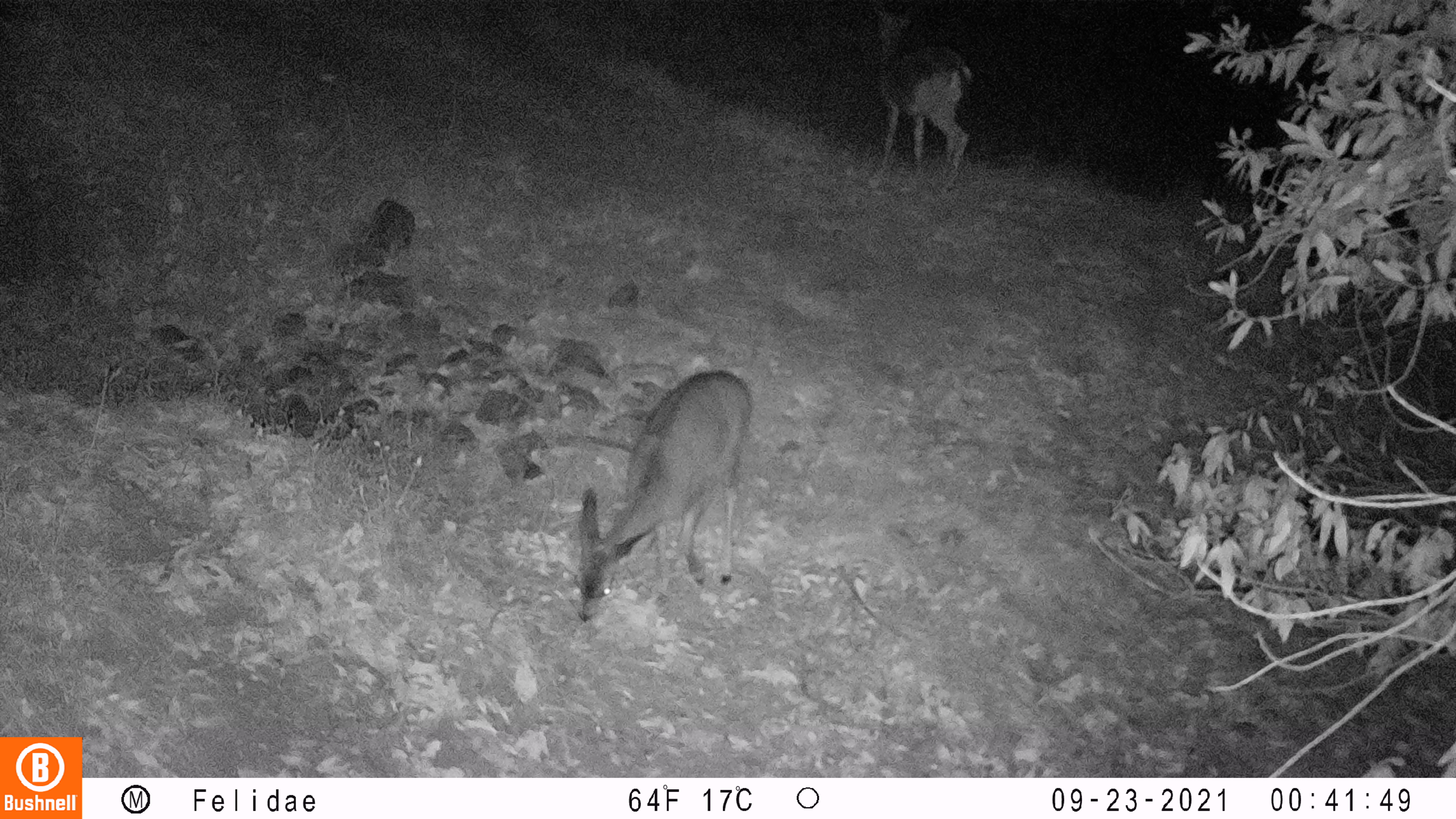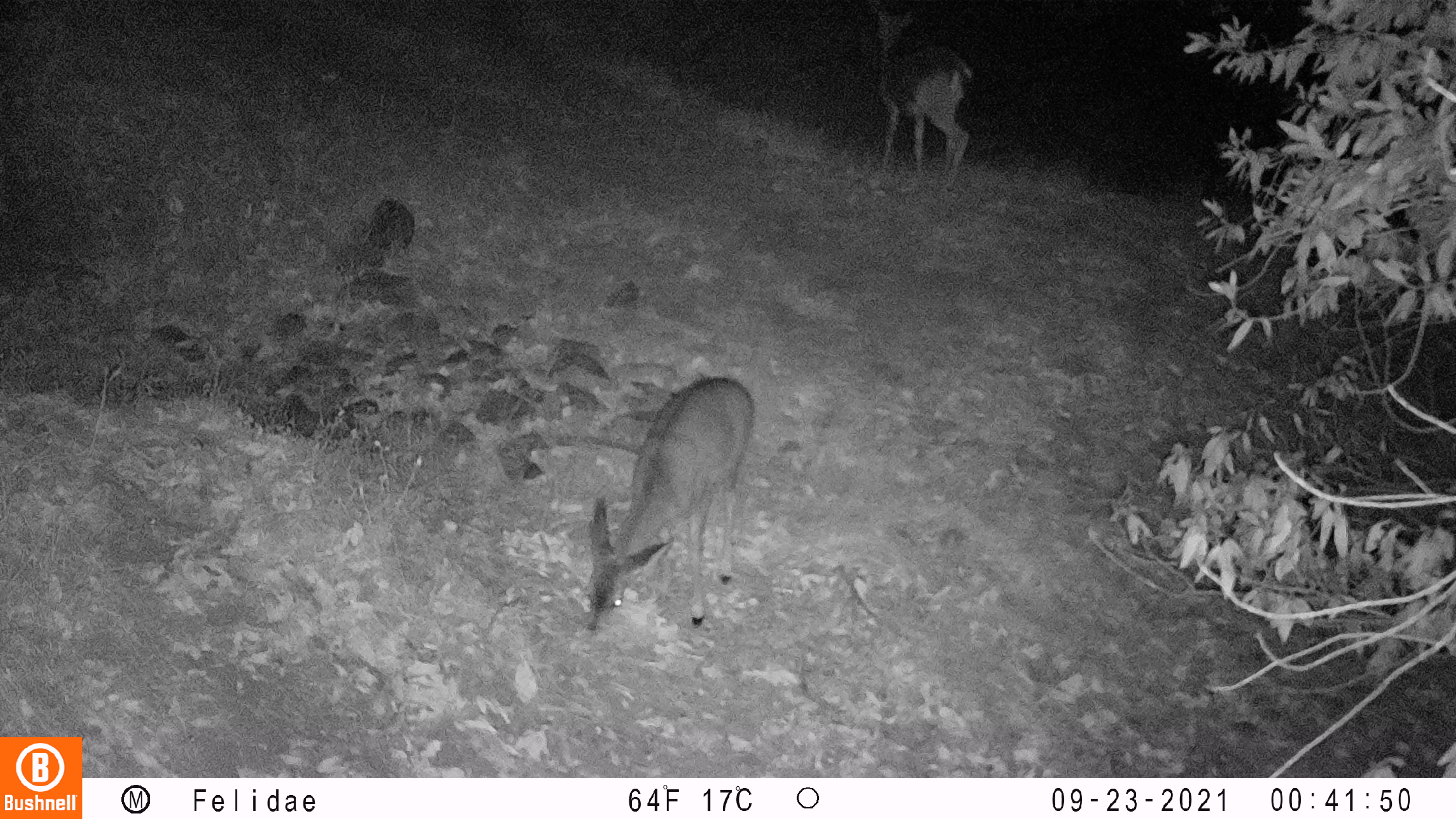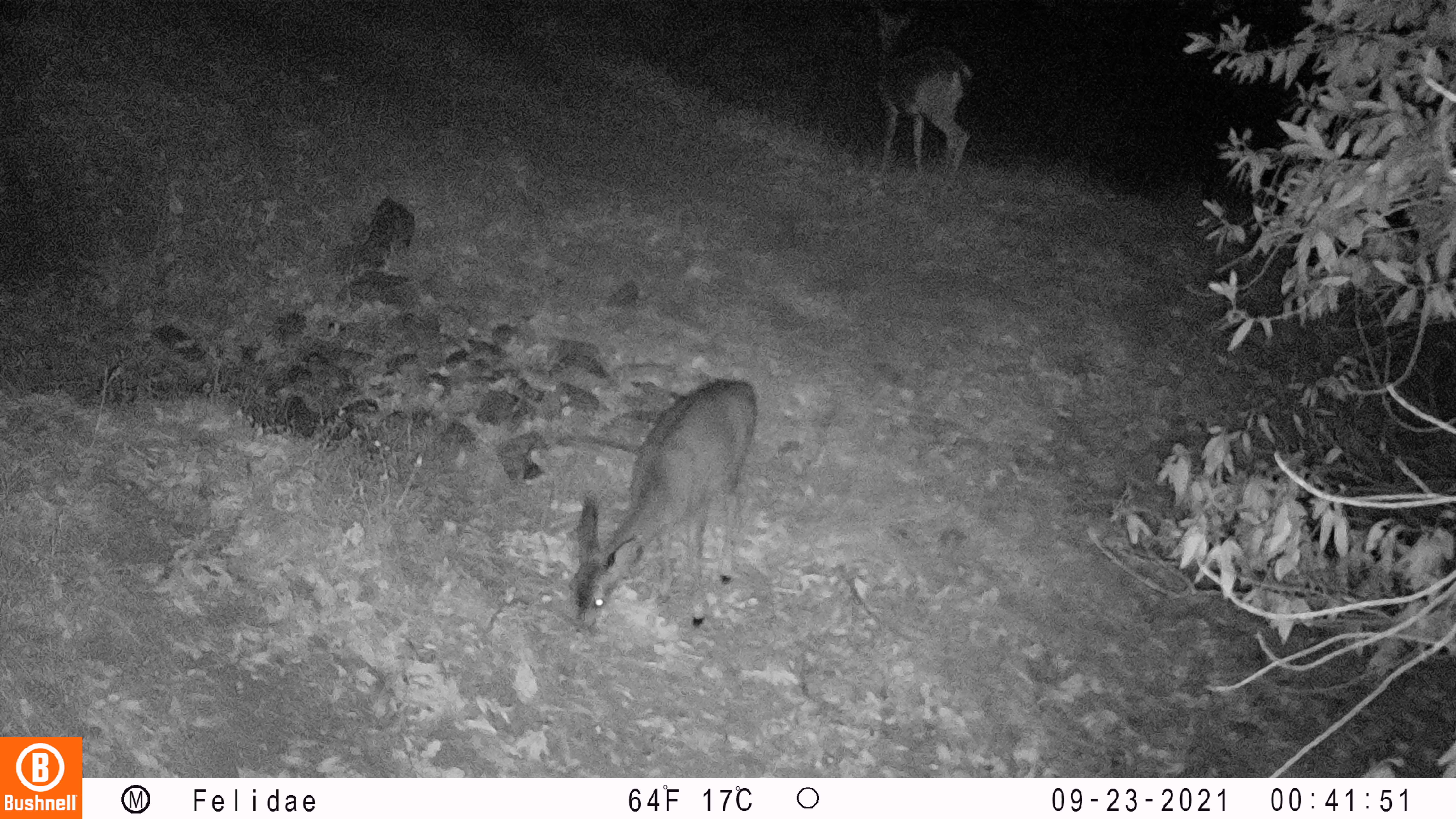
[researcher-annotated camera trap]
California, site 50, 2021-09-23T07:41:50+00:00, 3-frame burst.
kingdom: Animalia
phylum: Chordata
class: Mammalia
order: Artiodactyla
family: Cervidae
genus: Odocoileus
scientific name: Odocoileus hemionus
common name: mule deer